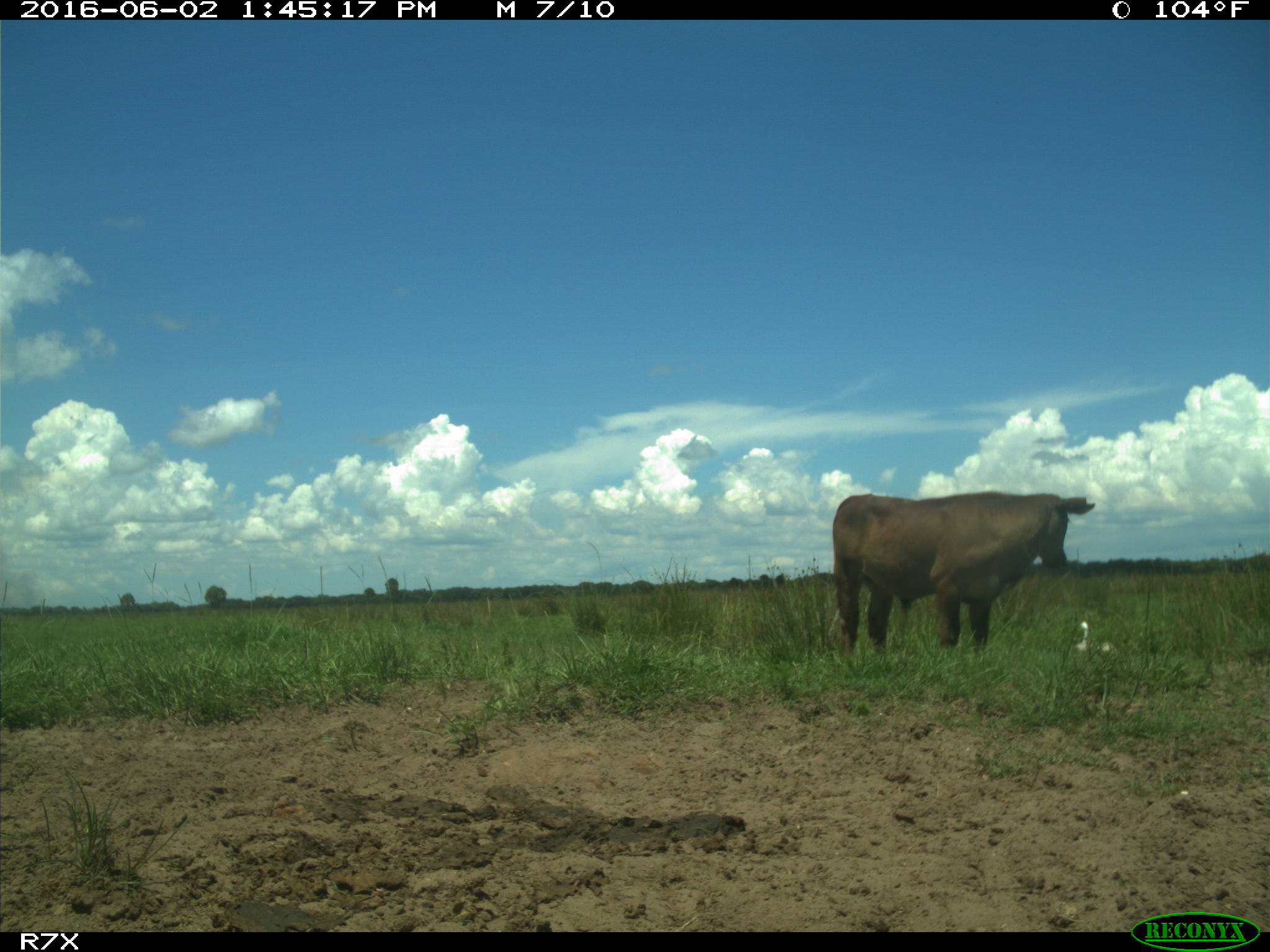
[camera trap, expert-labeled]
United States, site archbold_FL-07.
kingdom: Animalia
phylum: Chordata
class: Mammalia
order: Artiodactyla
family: Bovidae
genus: Bos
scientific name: Bos taurus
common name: domestic cow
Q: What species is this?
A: Bos taurus (domestic cow).